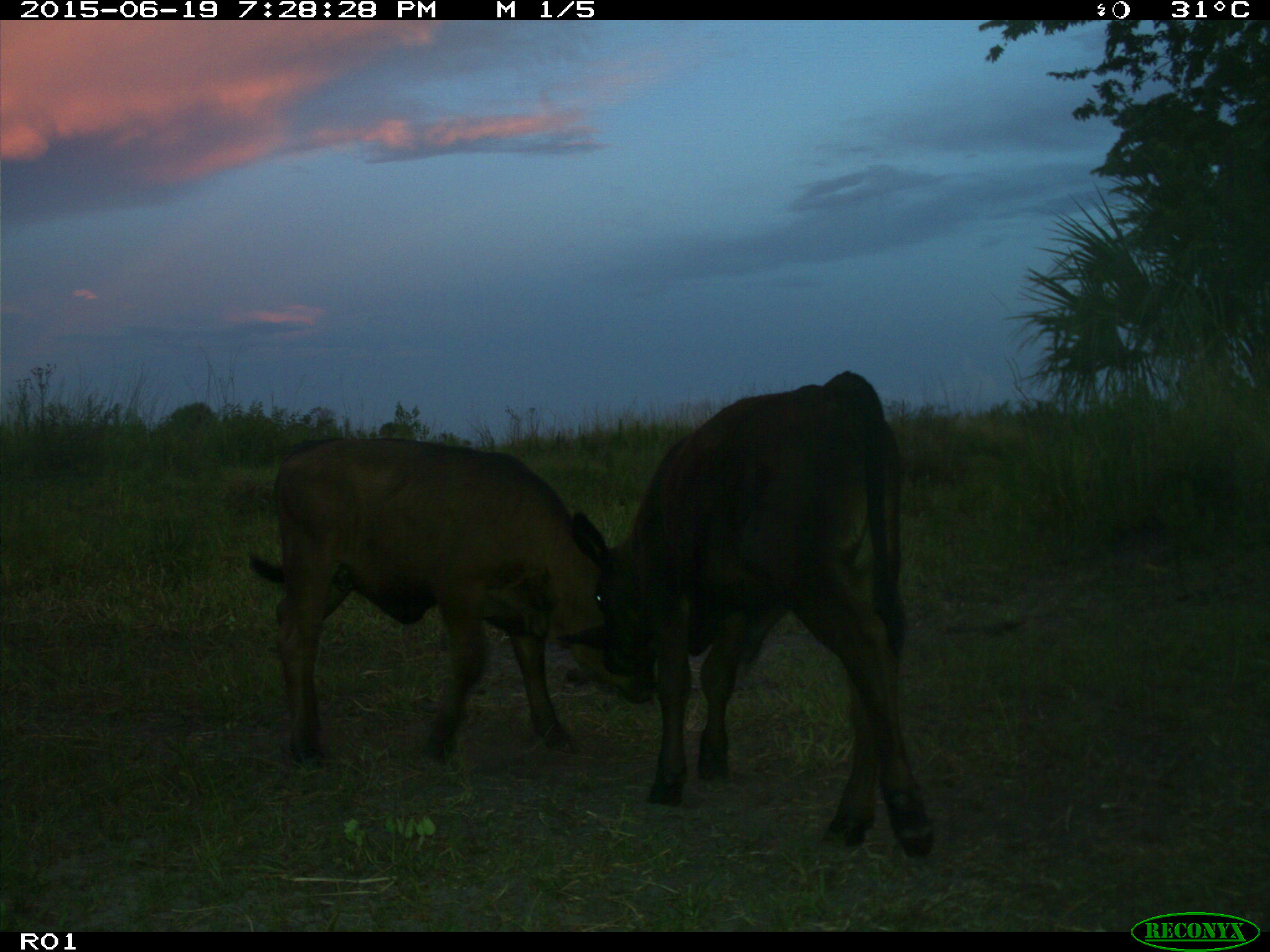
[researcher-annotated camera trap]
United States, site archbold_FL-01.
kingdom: Animalia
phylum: Chordata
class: Mammalia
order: Artiodactyla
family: Bovidae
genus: Bos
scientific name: Bos taurus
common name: domestic cow